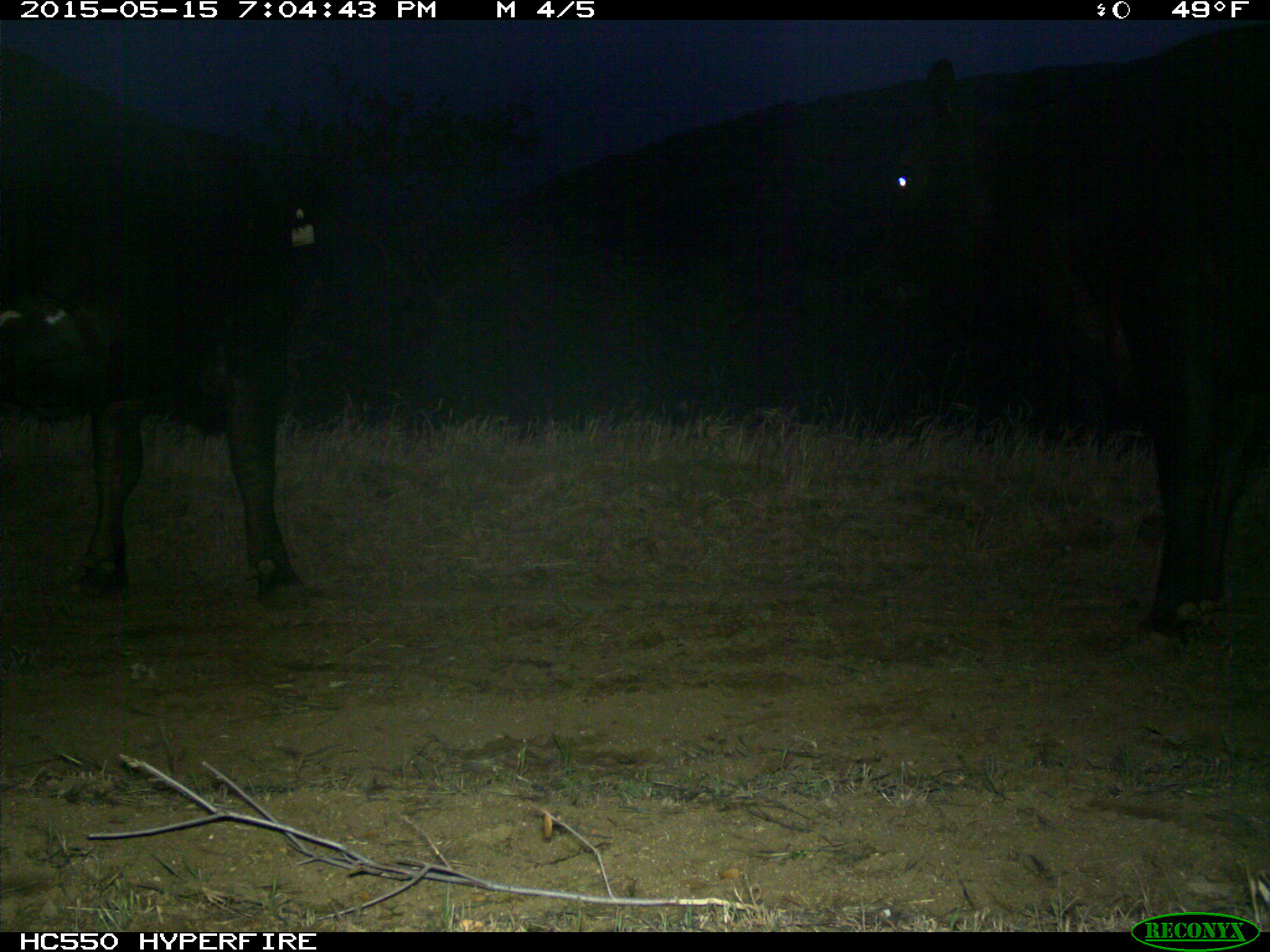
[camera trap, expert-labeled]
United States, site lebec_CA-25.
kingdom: Animalia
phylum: Chordata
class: Mammalia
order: Artiodactyla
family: Bovidae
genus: Bos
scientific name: Bos taurus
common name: domestic cow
Bos taurus (domestic cow).